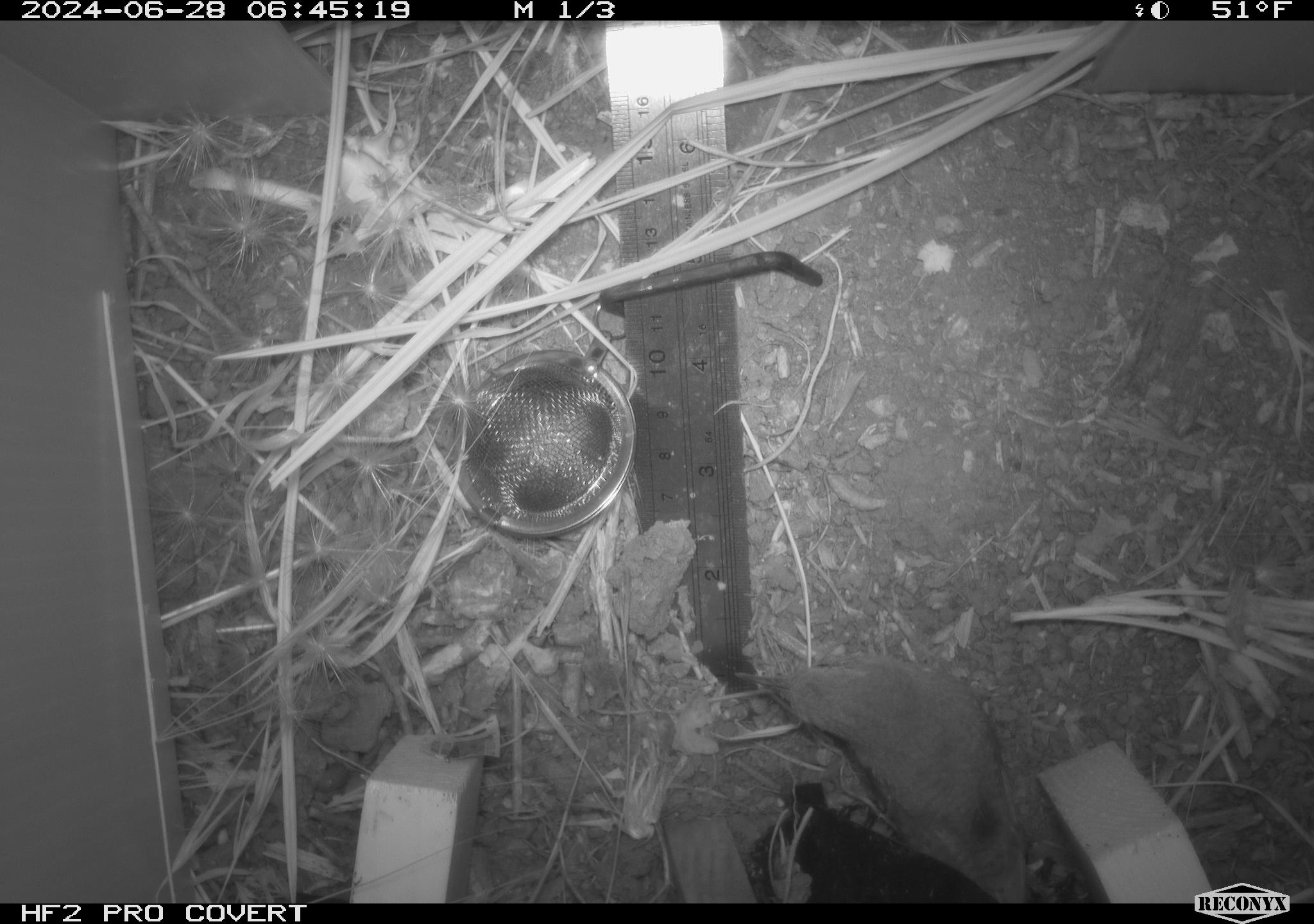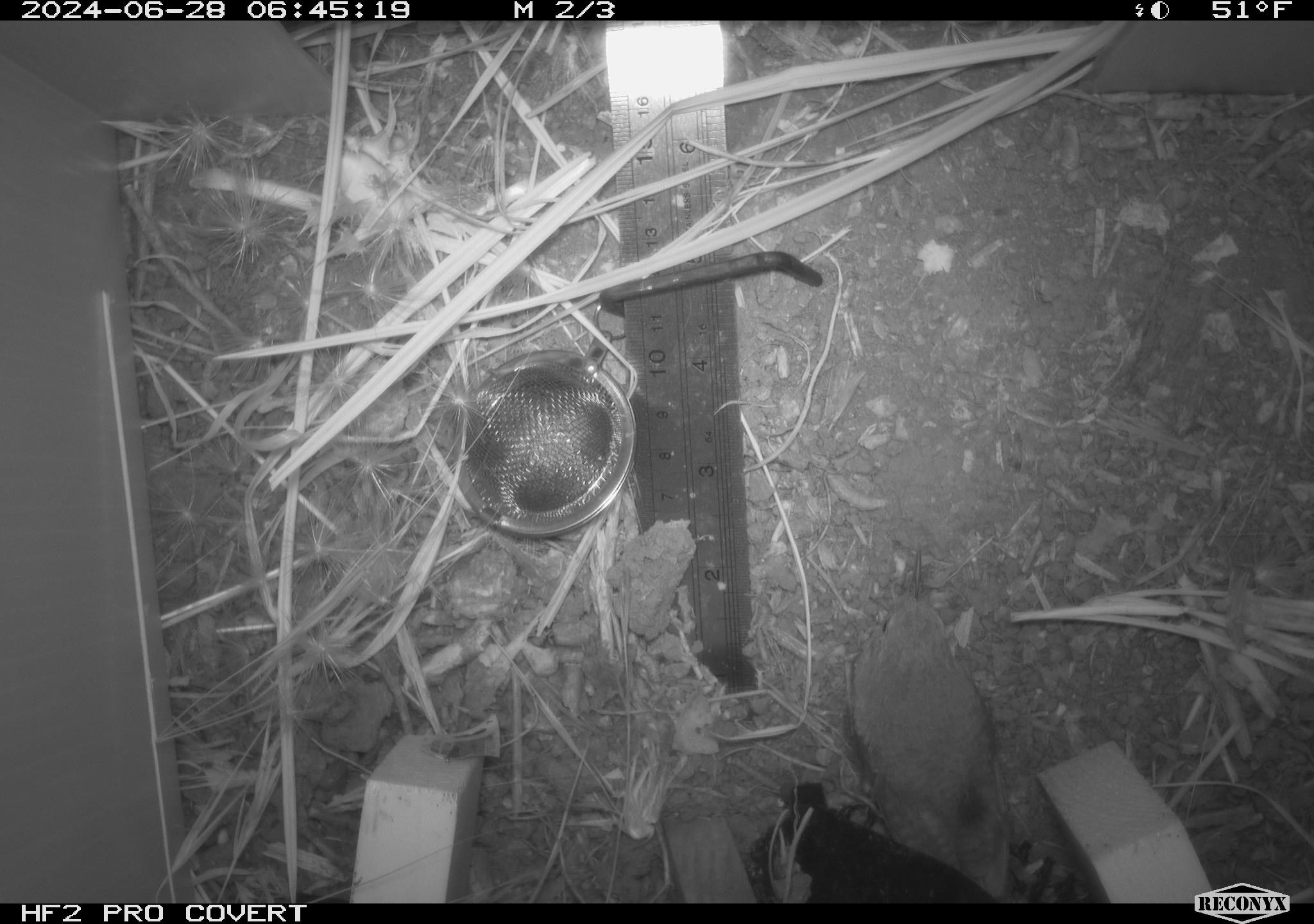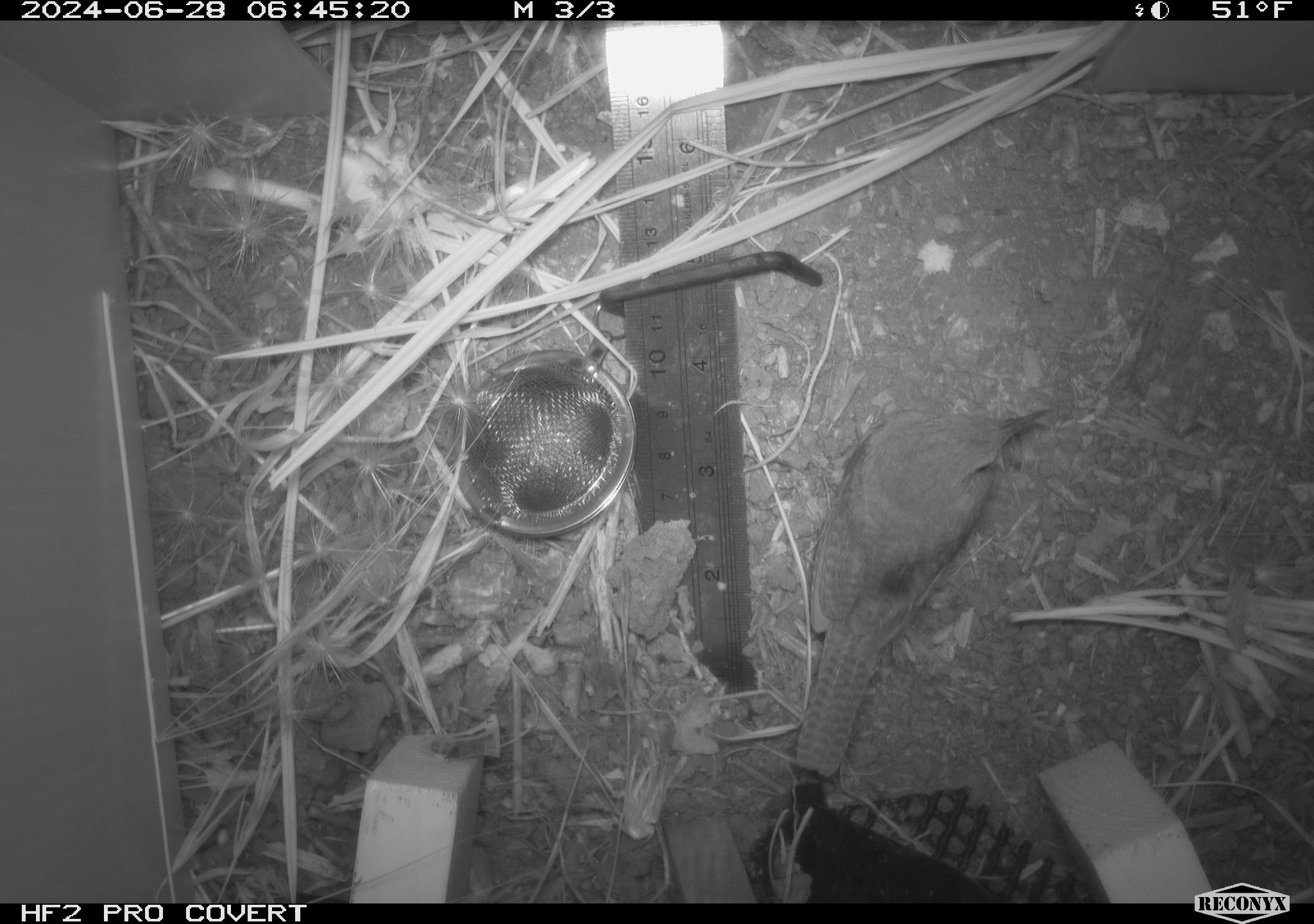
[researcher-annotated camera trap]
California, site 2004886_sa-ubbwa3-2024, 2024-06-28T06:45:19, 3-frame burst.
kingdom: Animalia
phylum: Chordata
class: Mammalia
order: Rodentia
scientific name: Rodentia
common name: mouse species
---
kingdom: Animalia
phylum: Chordata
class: Aves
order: Passeriformes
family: Troglodytidae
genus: Troglodytes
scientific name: Troglodytes aedon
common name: house wren